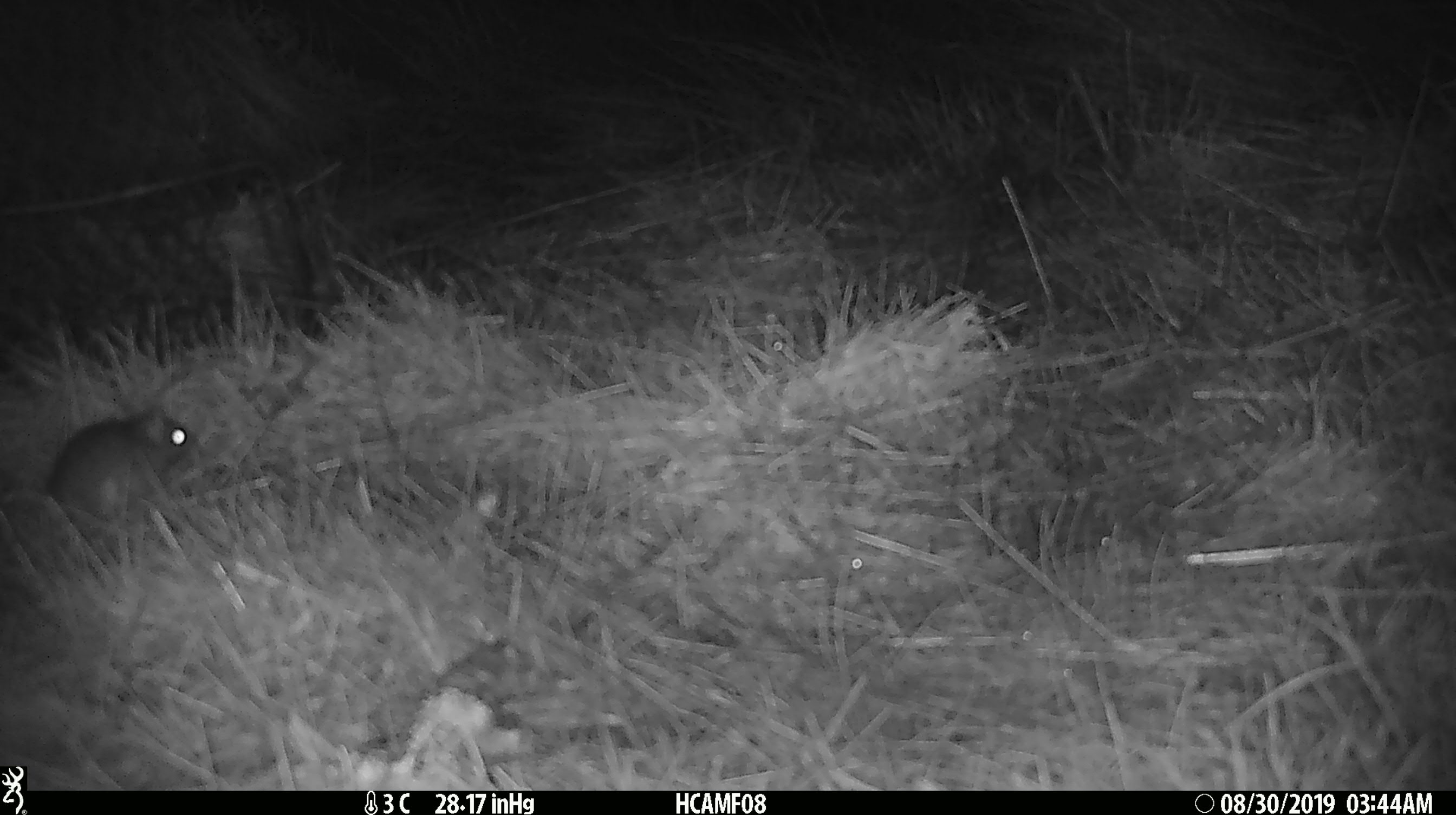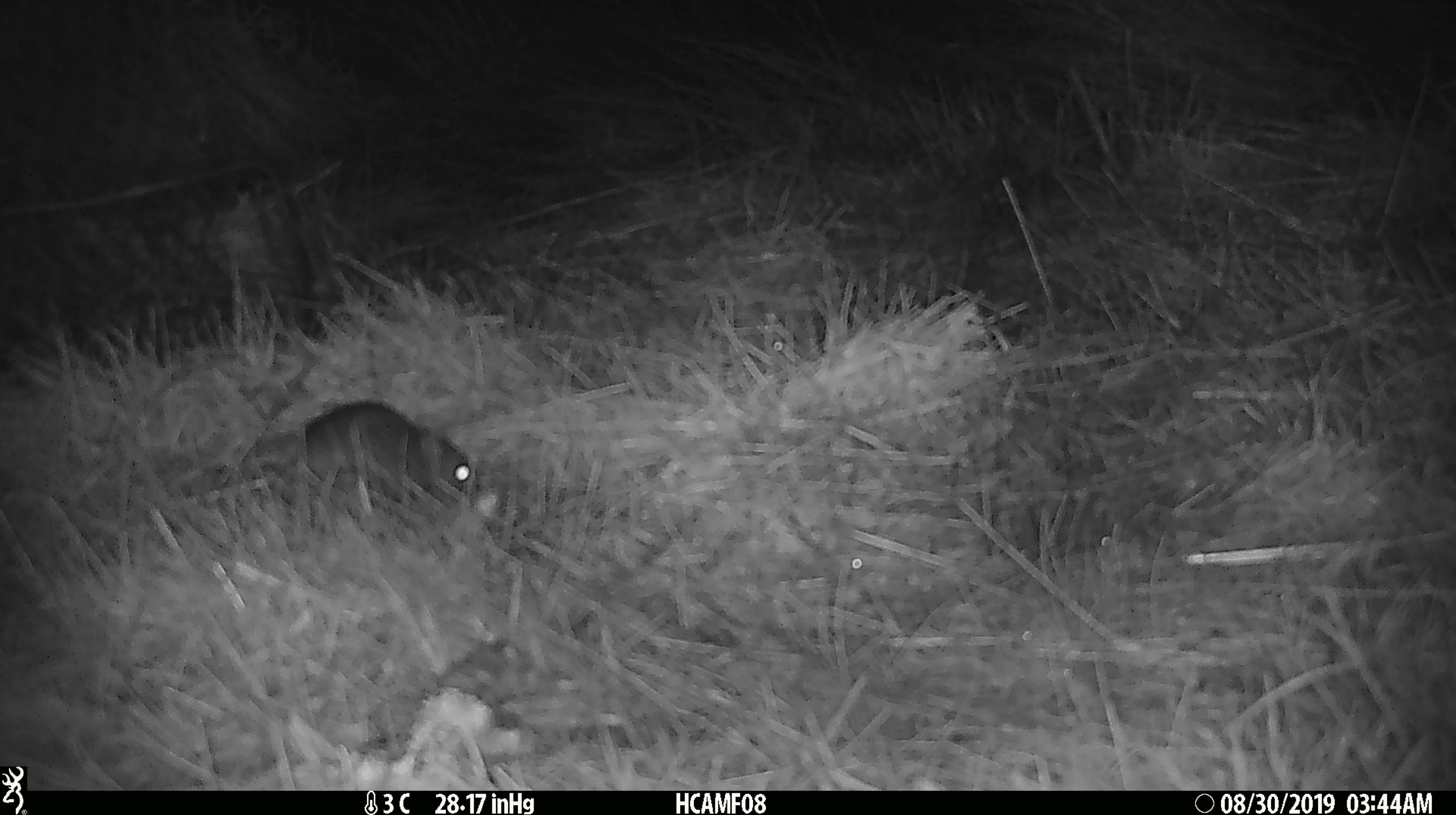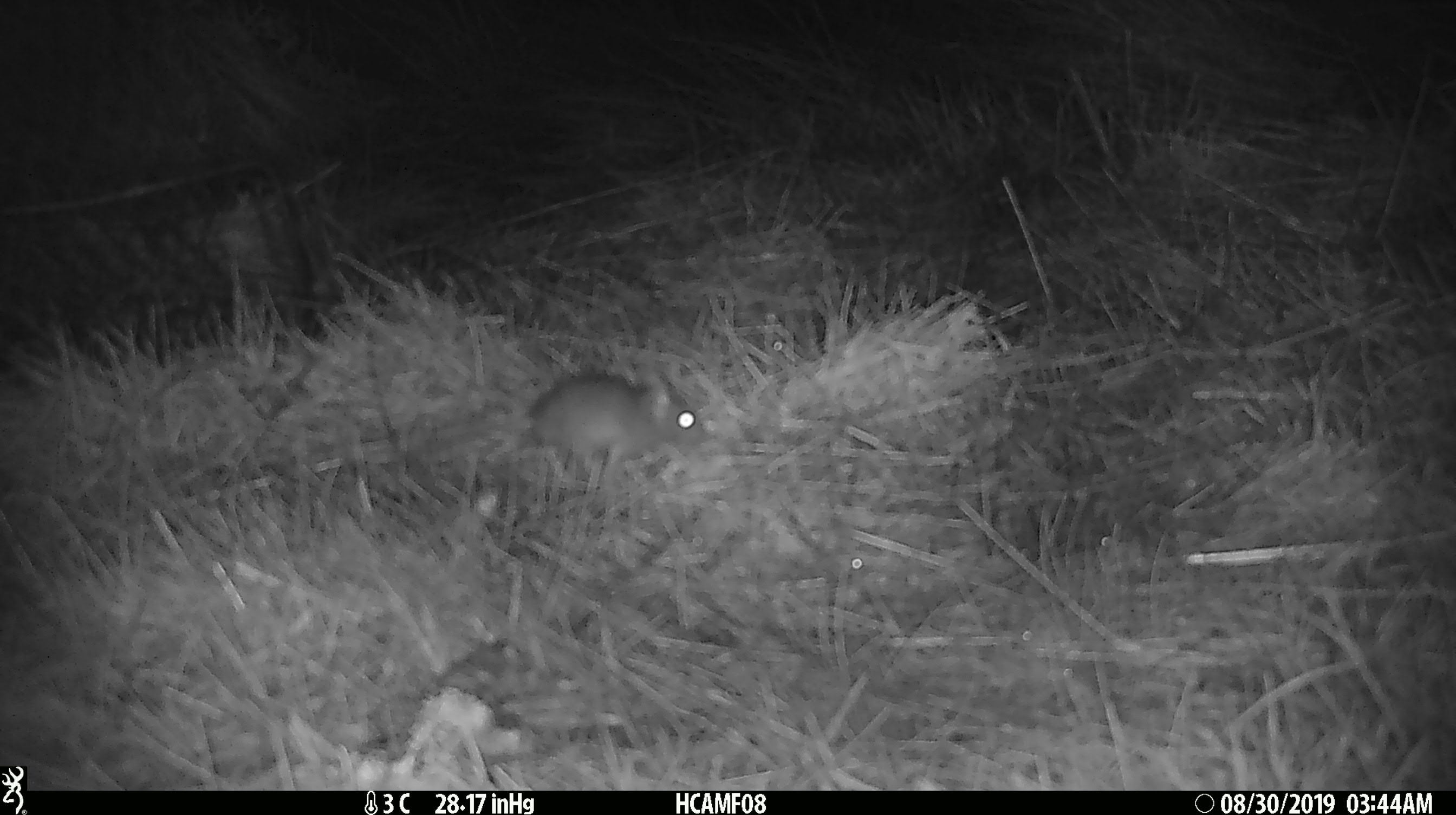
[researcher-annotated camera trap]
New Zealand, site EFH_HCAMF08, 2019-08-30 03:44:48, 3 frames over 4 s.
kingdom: Animalia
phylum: Chordata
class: Mammalia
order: Rodentia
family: Muridae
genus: Mus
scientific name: Mus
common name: mouse